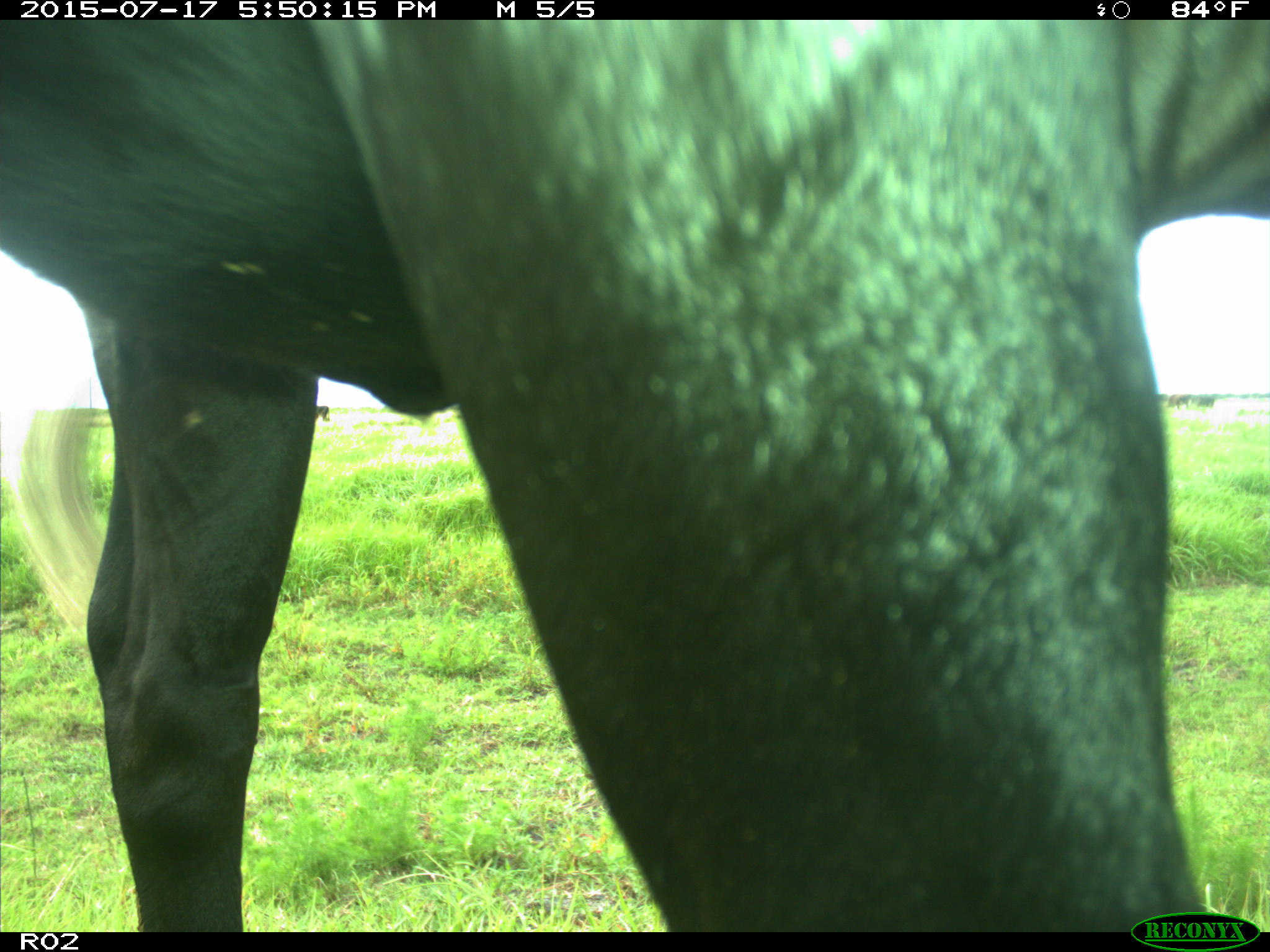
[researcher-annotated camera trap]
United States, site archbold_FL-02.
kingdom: Animalia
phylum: Chordata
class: Mammalia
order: Artiodactyla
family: Bovidae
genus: Bos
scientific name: Bos taurus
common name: domestic cow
Bos taurus (domestic cow).